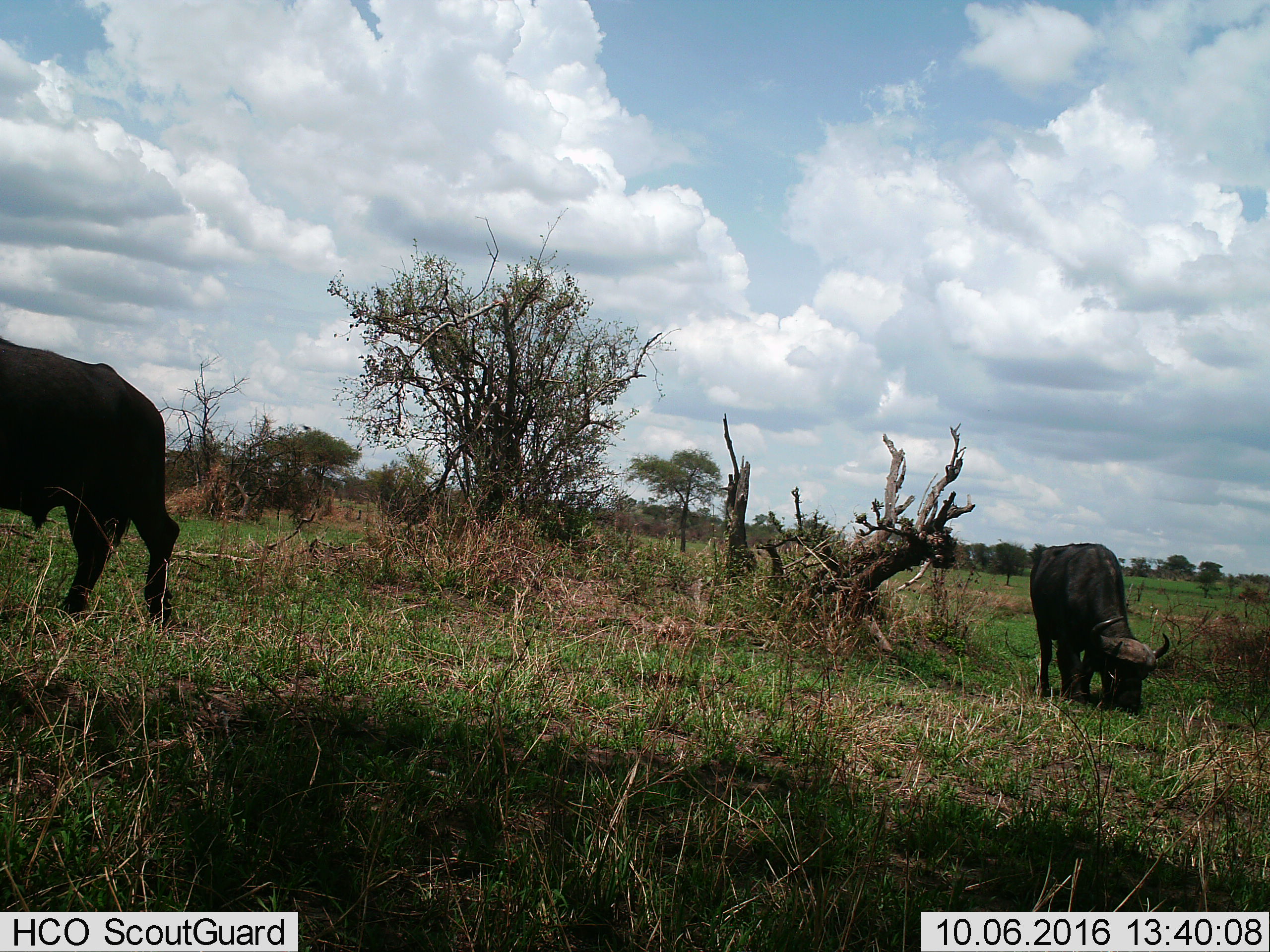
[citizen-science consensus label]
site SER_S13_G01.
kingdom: Animalia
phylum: Chordata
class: Mammalia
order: Artiodactyla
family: Bovidae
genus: Syncerus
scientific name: Syncerus caffer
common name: african buffalo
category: buffalo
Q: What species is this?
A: Buffalo (african buffalo) (Syncerus caffer).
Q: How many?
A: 2.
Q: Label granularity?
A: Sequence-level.